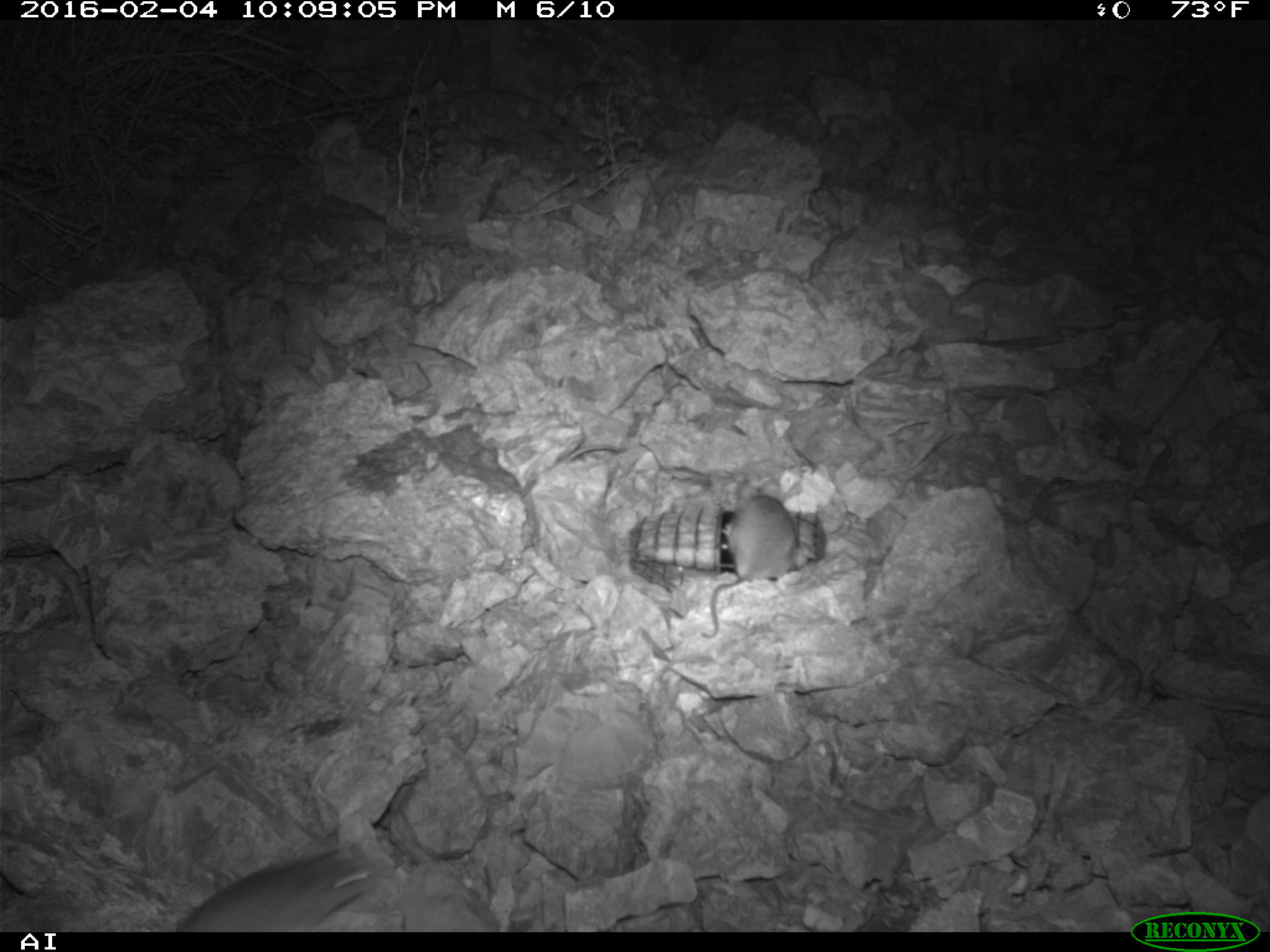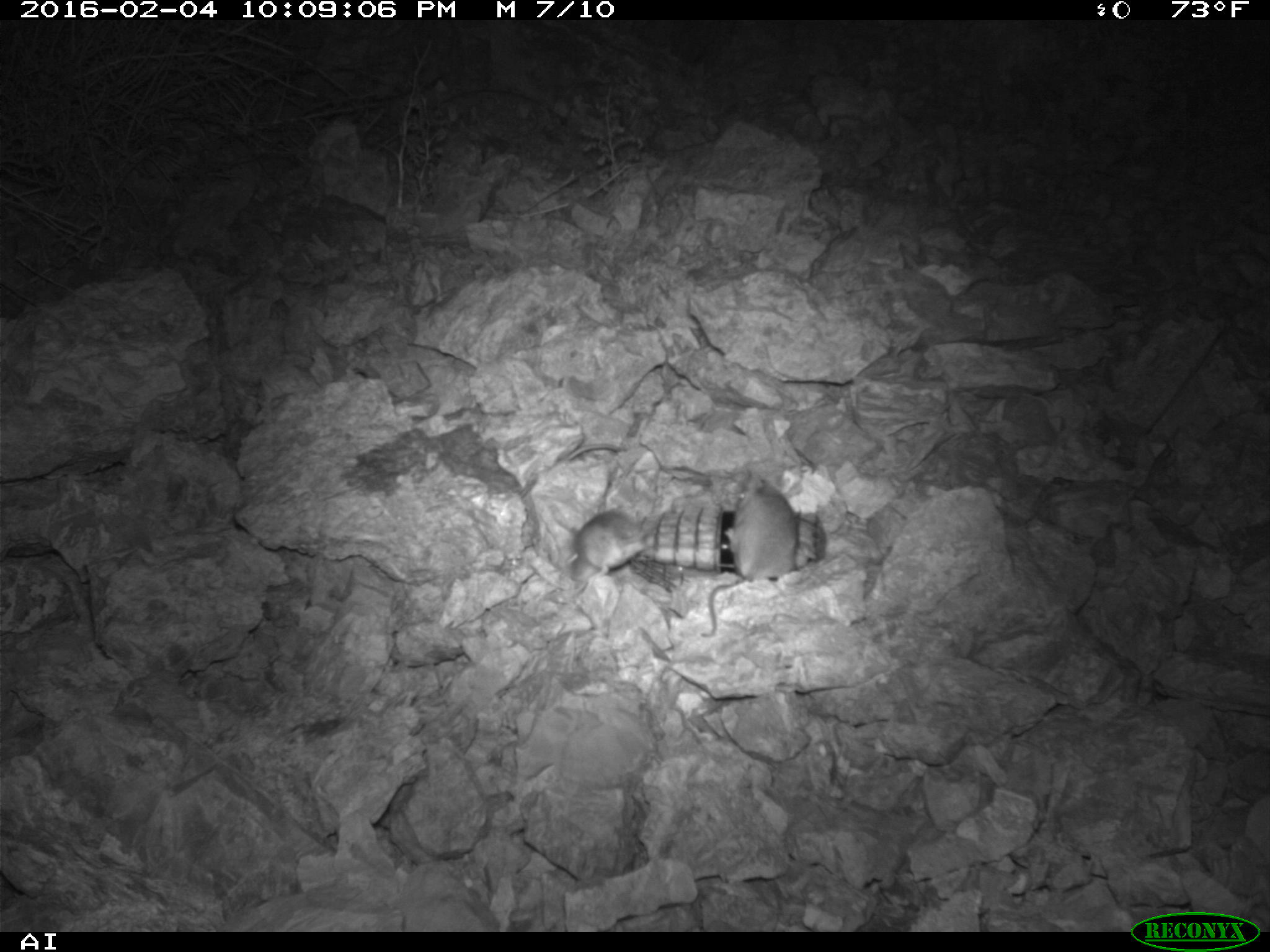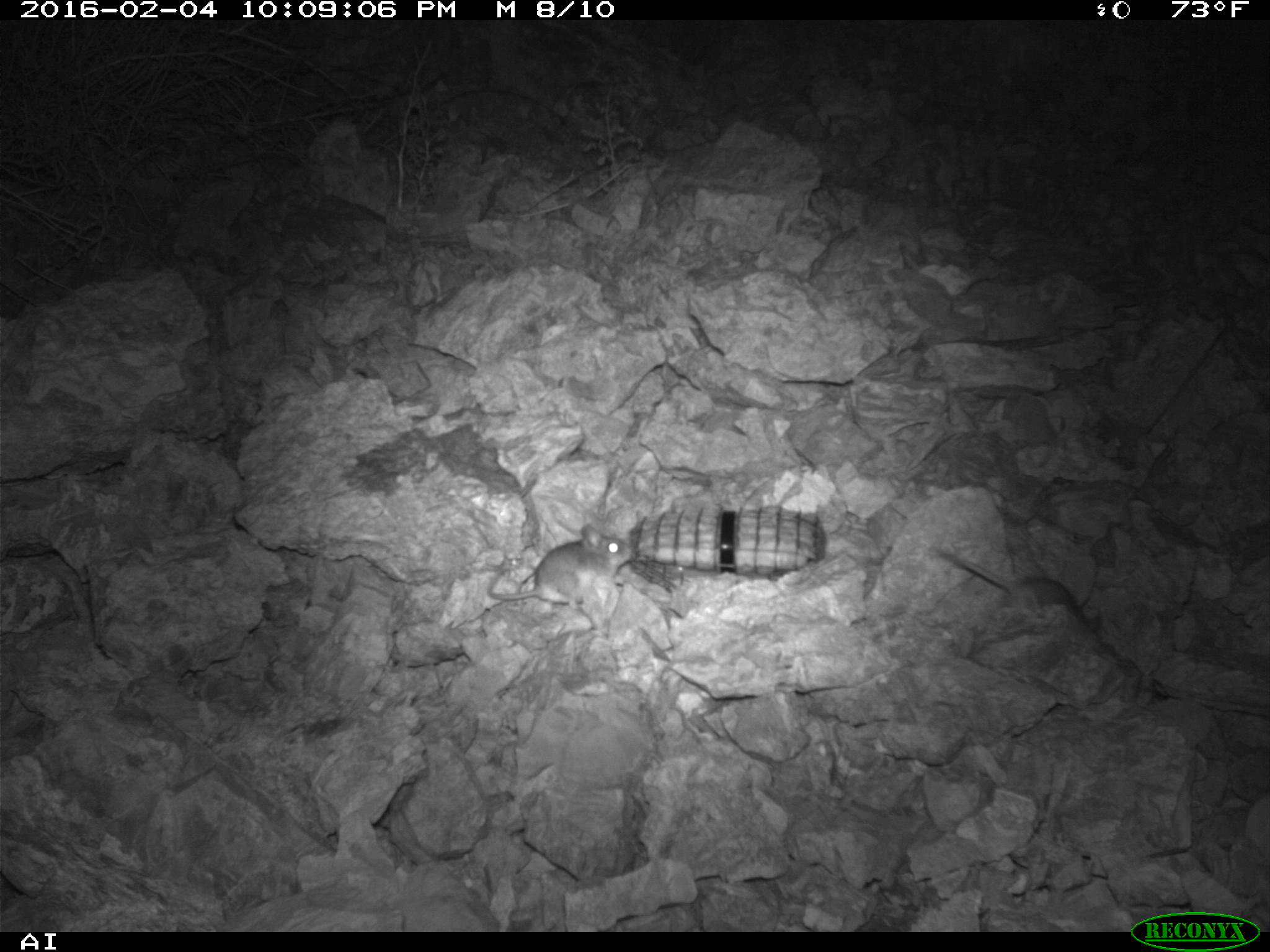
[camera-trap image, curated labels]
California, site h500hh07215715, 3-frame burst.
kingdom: Animalia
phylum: Chordata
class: Mammalia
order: Rodentia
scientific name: Rodentia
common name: rodent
Rodent (Rodentia).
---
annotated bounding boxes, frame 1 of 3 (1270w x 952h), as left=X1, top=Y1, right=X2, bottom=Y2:
rodent: left=175, top=839, right=376, bottom=930; left=703, top=482, right=795, bottom=637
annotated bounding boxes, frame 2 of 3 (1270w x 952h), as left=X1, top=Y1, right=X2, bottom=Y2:
rodent: left=699, top=474, right=798, bottom=638; left=574, top=509, right=653, bottom=579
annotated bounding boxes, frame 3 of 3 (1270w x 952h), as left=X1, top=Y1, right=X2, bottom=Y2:
rodent: left=487, top=524, right=635, bottom=610; left=938, top=552, right=1089, bottom=628